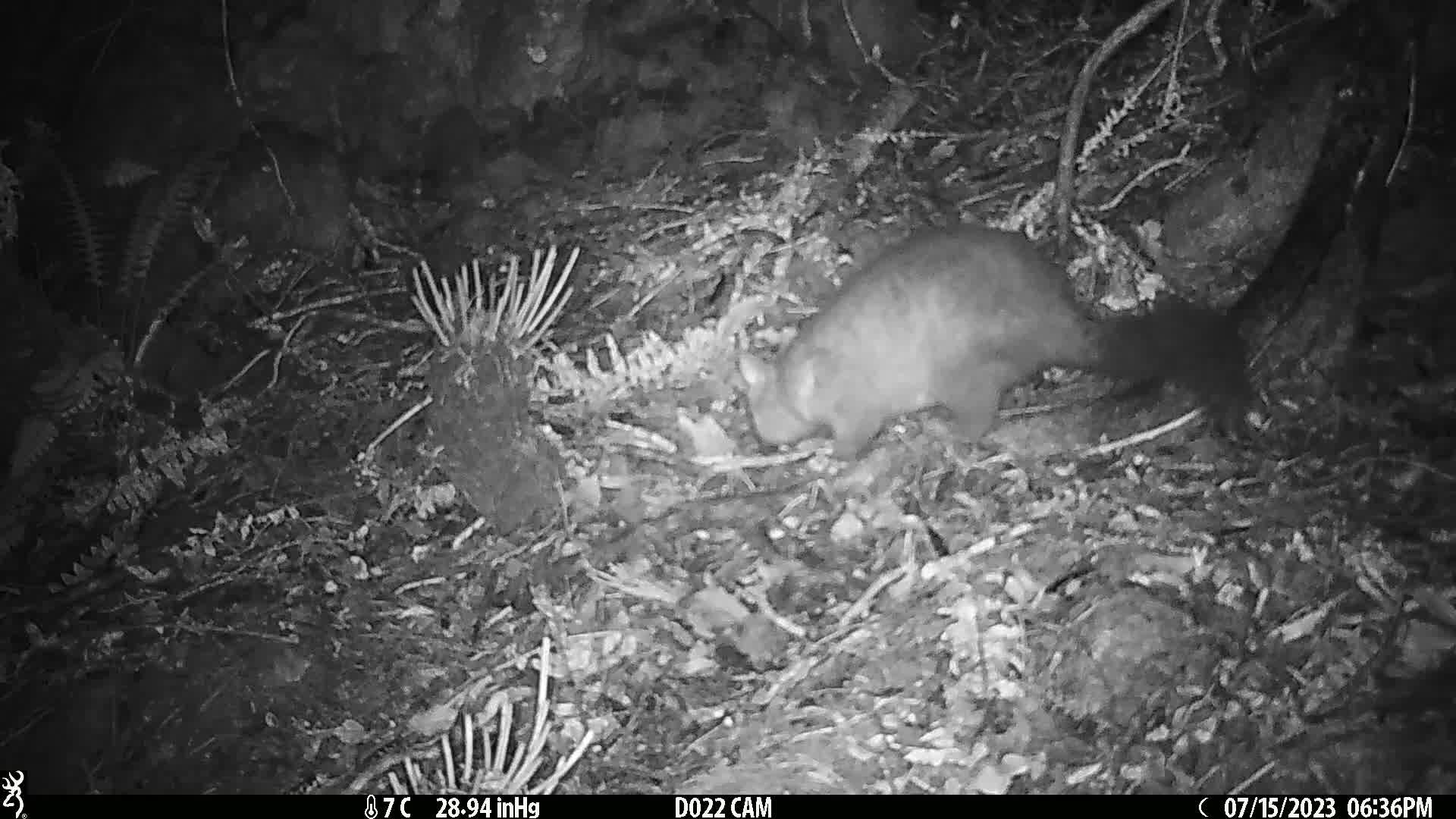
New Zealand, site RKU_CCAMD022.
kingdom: Animalia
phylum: Chordata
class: Mammalia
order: Diprotodontia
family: Phalangeridae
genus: Trichosurus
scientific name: Trichosurus vulpecula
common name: common brushtail possum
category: possum